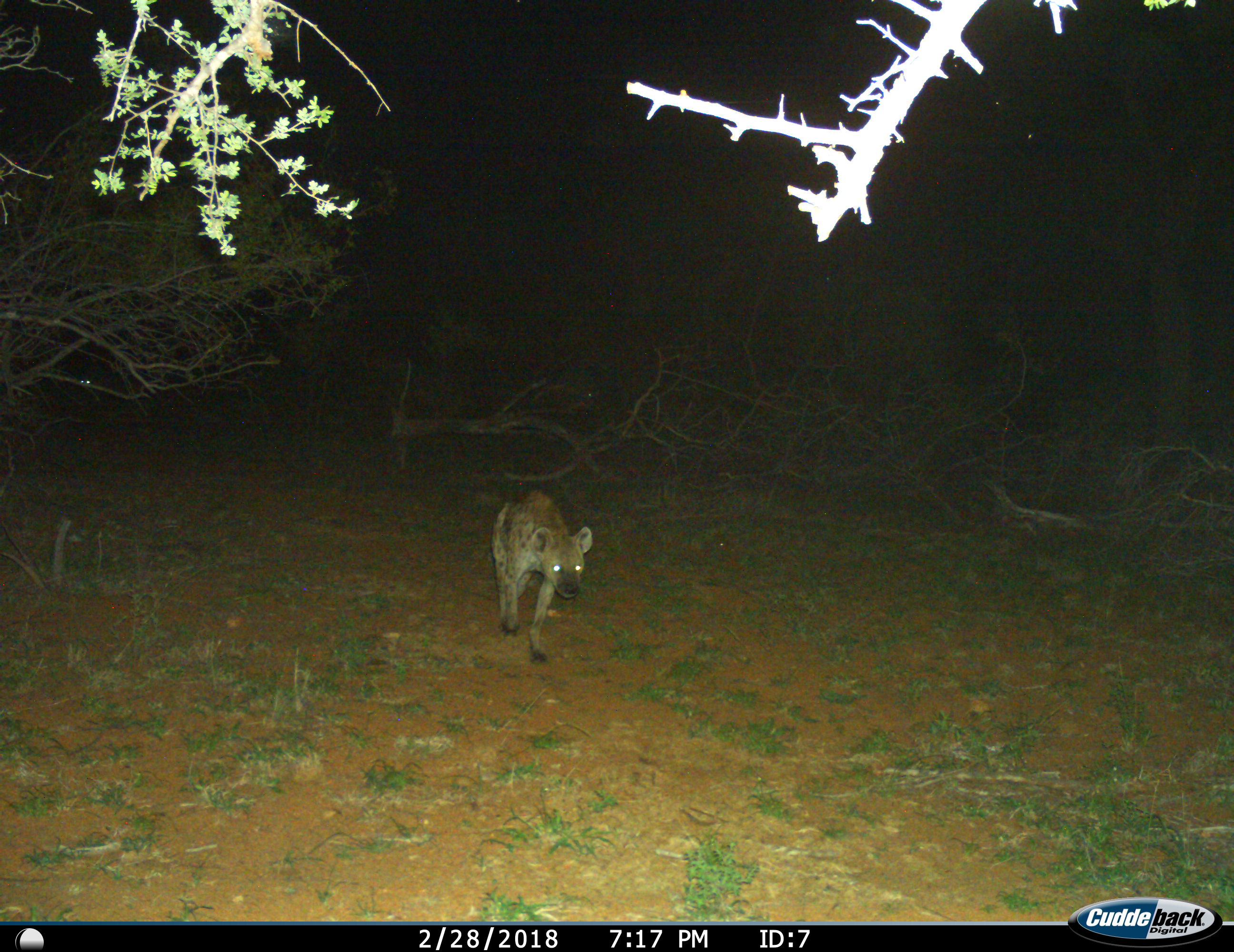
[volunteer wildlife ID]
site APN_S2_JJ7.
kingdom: Animalia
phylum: Chordata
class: Mammalia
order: Carnivora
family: Hyaenidae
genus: Crocuta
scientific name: Crocuta crocuta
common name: spotted hyena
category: hyenaspotted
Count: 1.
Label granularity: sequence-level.